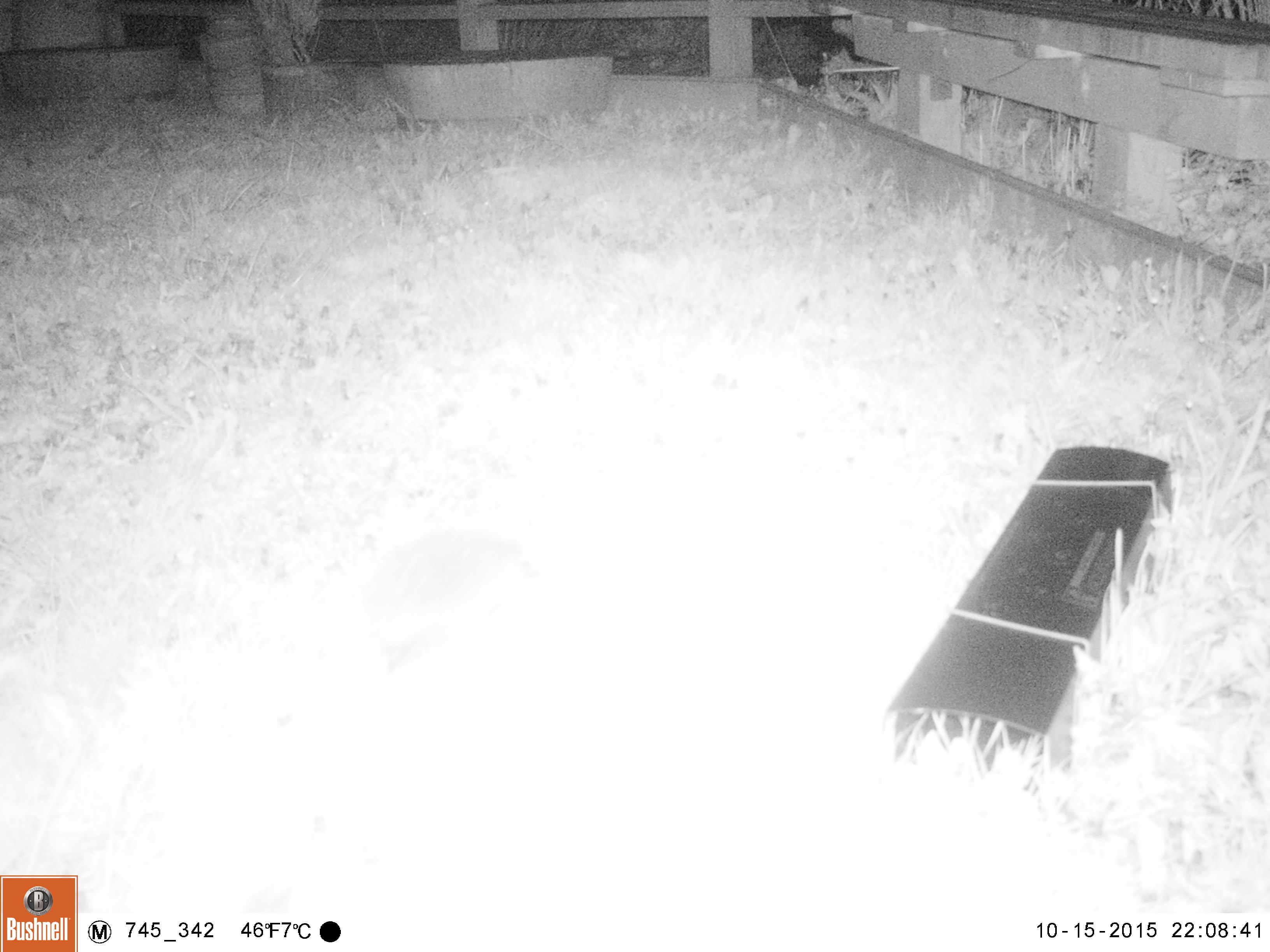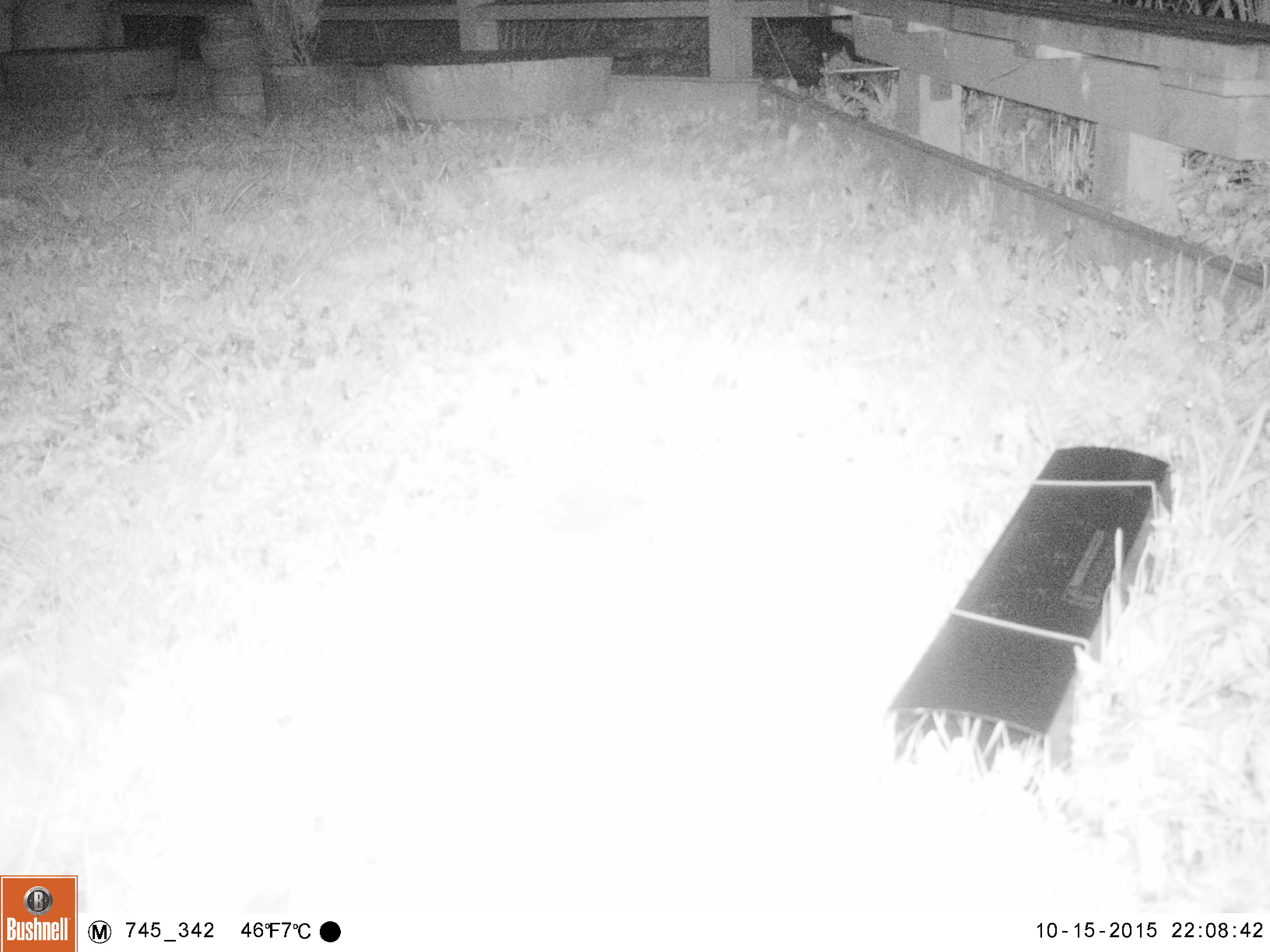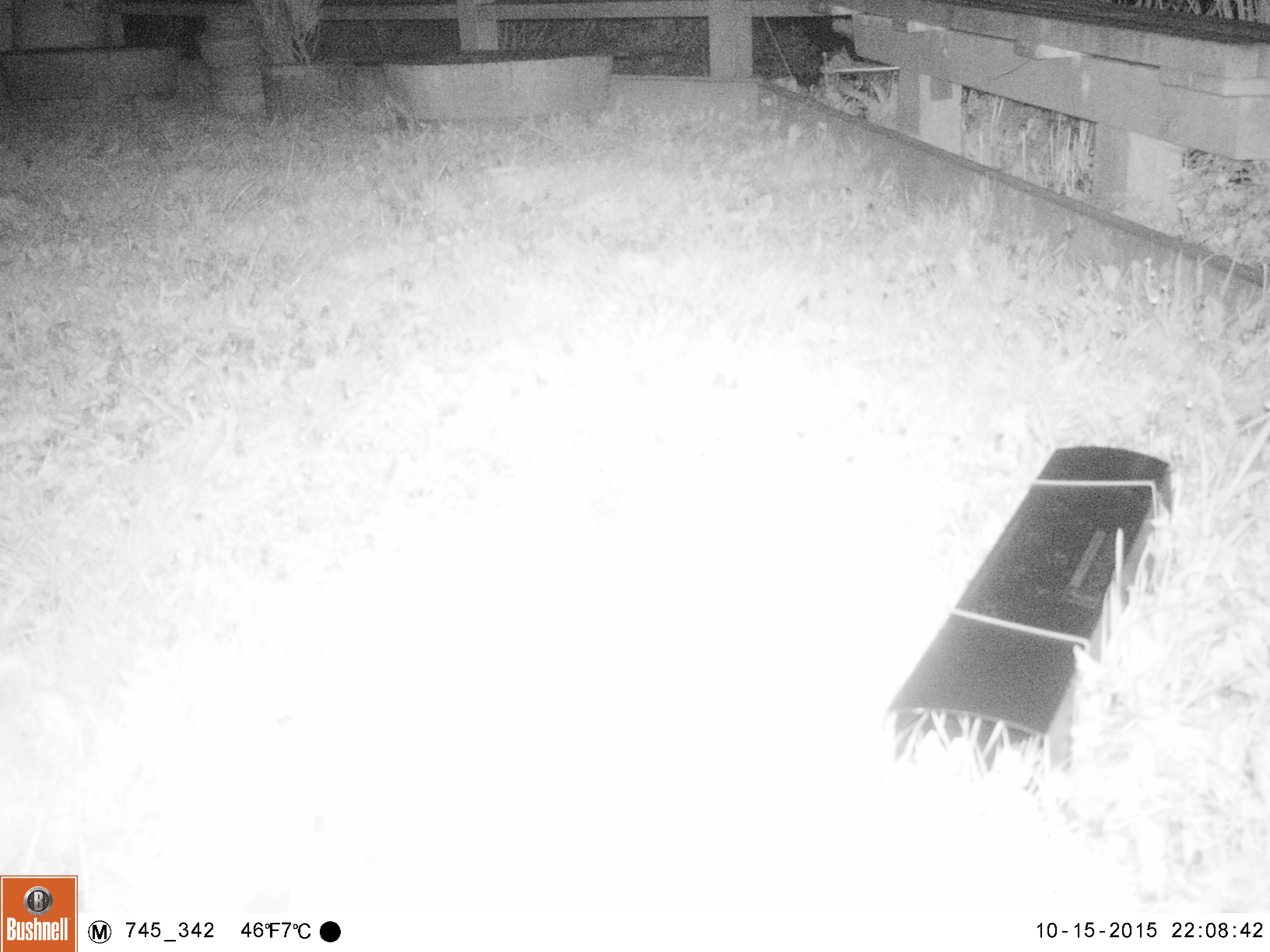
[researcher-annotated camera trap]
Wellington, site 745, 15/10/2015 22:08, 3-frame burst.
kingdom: Animalia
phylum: Chordata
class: Mammalia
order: Eulipotyphla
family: Erinaceidae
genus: Erinaceus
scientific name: Erinaceus europaeus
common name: hedgehog